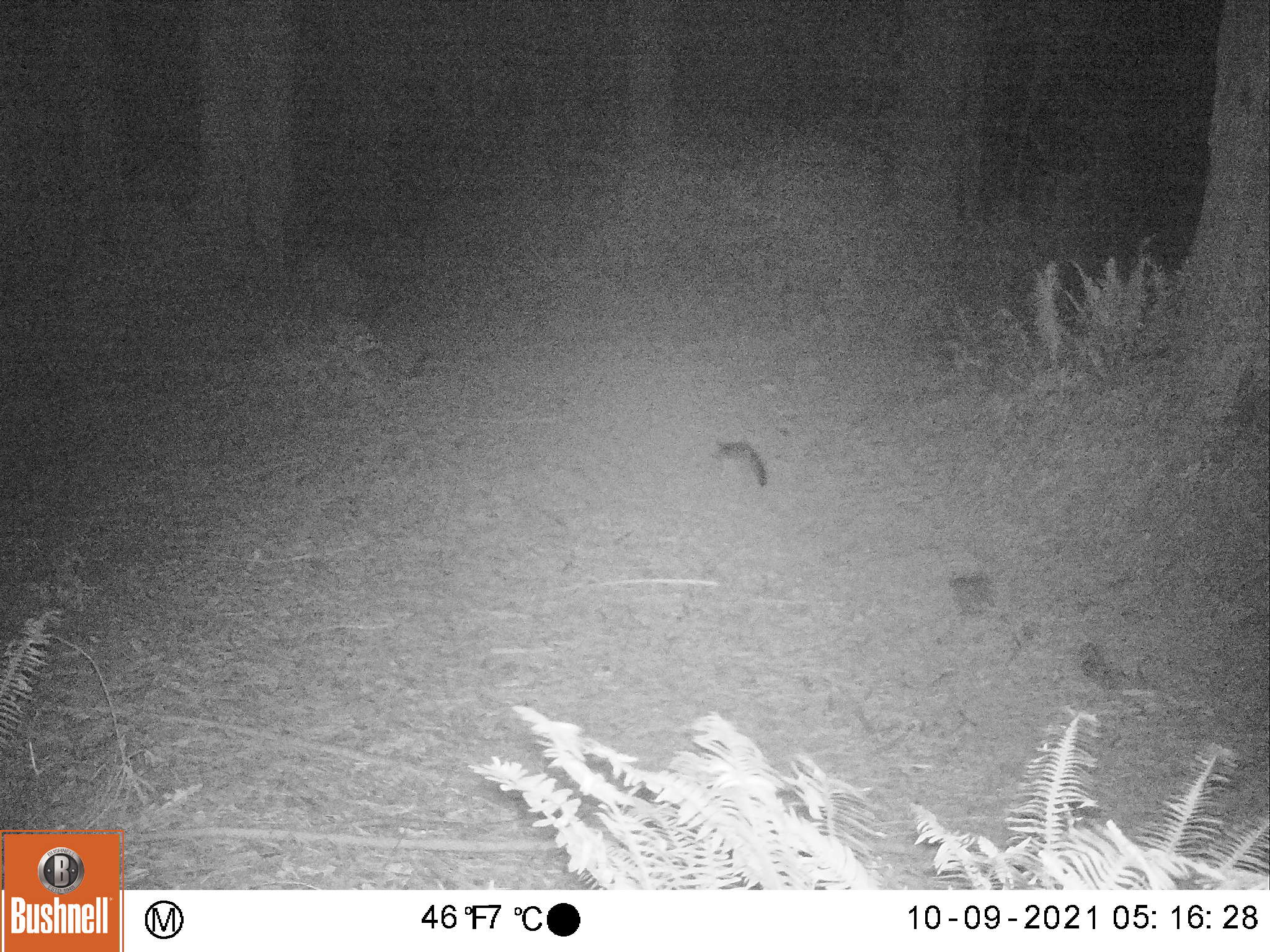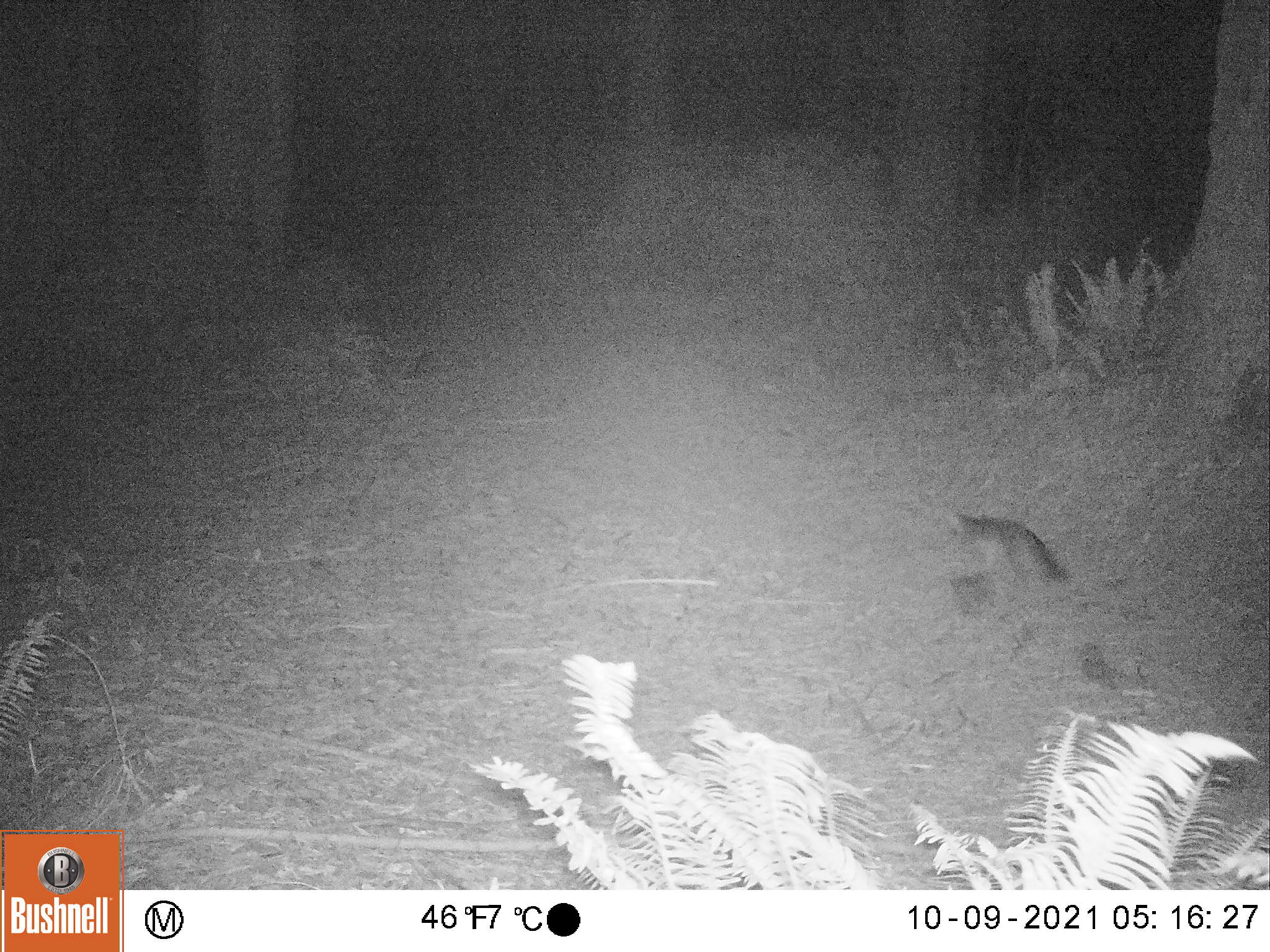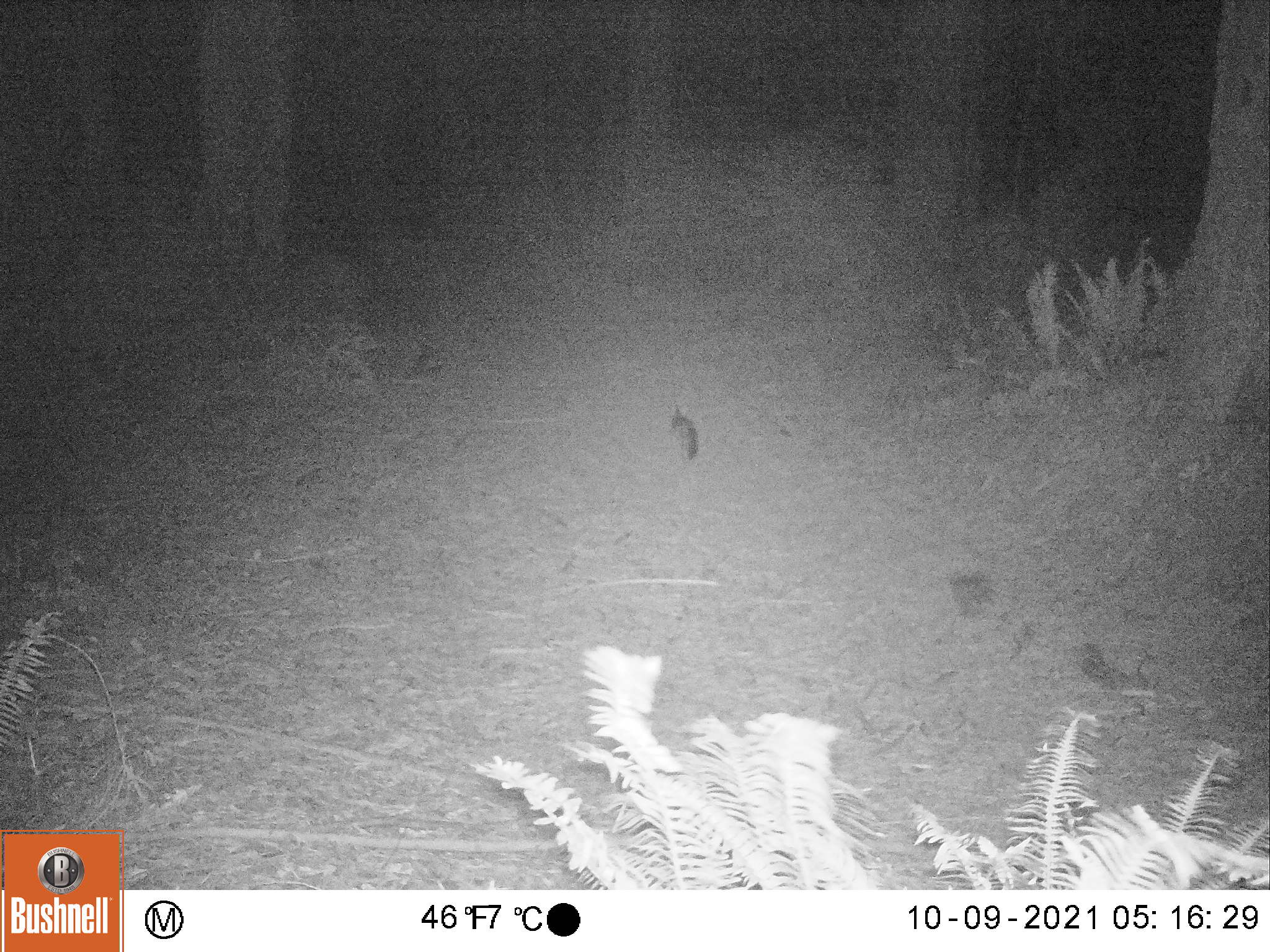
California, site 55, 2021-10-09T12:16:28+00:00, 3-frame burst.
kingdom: Animalia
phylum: Chordata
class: Mammalia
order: Carnivora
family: Canidae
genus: Urocyon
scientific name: Urocyon cinereoargenteus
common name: gray fox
Gray fox (Urocyon cinereoargenteus).